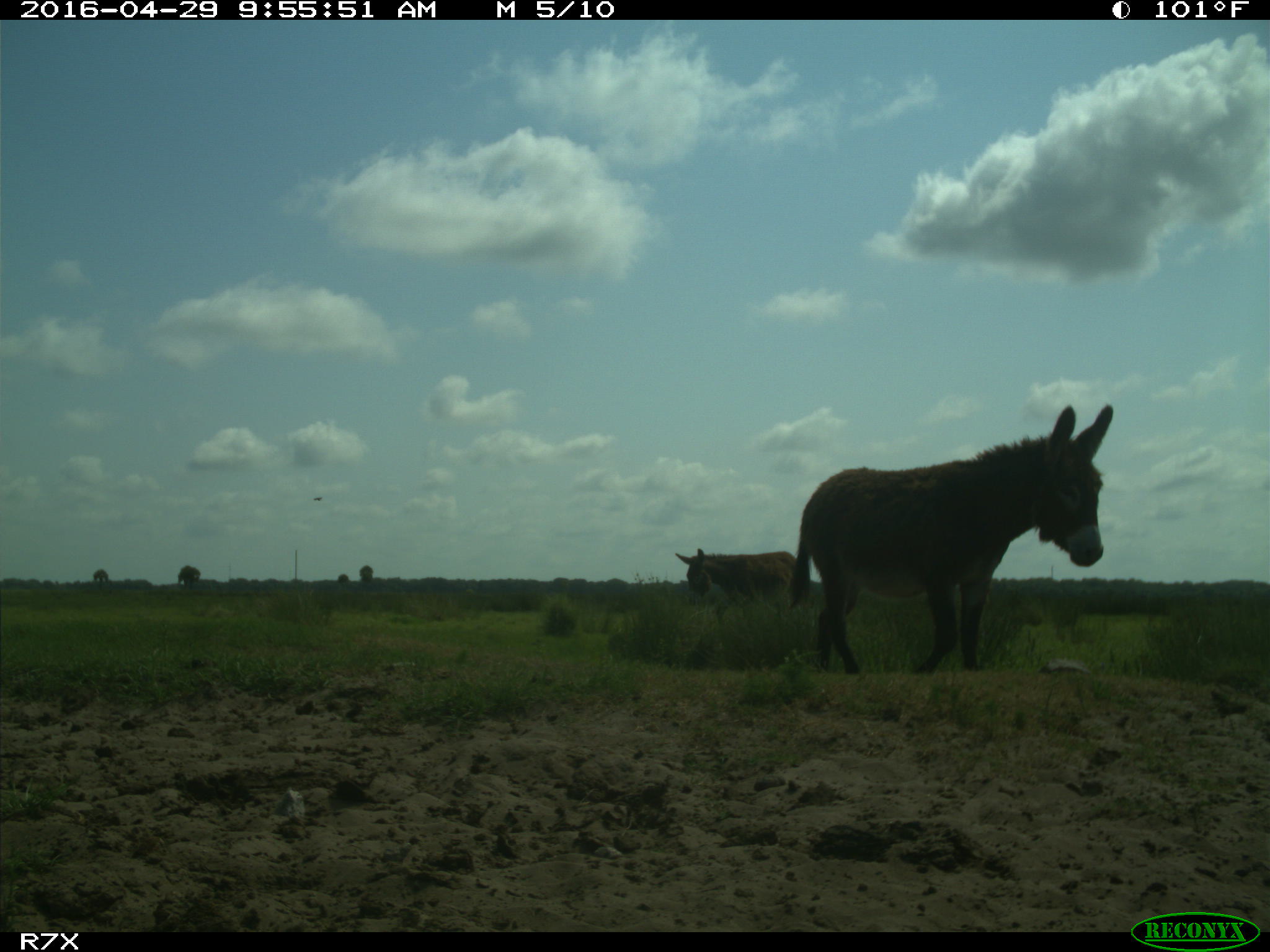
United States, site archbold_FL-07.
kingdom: Animalia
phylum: Chordata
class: Mammalia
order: Artiodactyla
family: Bovidae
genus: Bos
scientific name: Bos taurus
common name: domestic cow